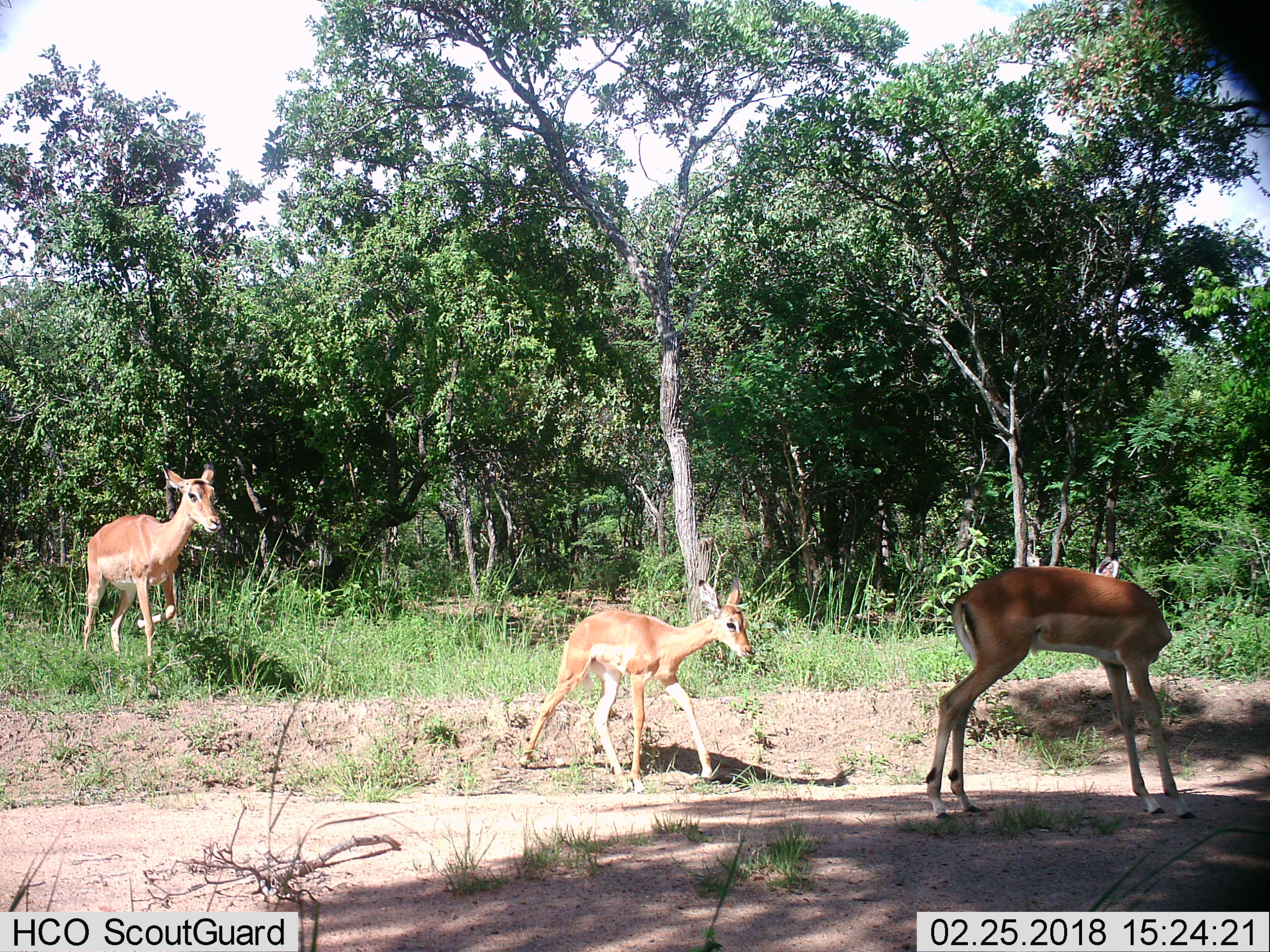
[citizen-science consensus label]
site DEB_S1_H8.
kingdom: Animalia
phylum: Chordata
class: Mammalia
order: Artiodactyla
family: Bovidae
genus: Aepyceros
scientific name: Aepyceros melampus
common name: impala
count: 3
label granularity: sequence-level